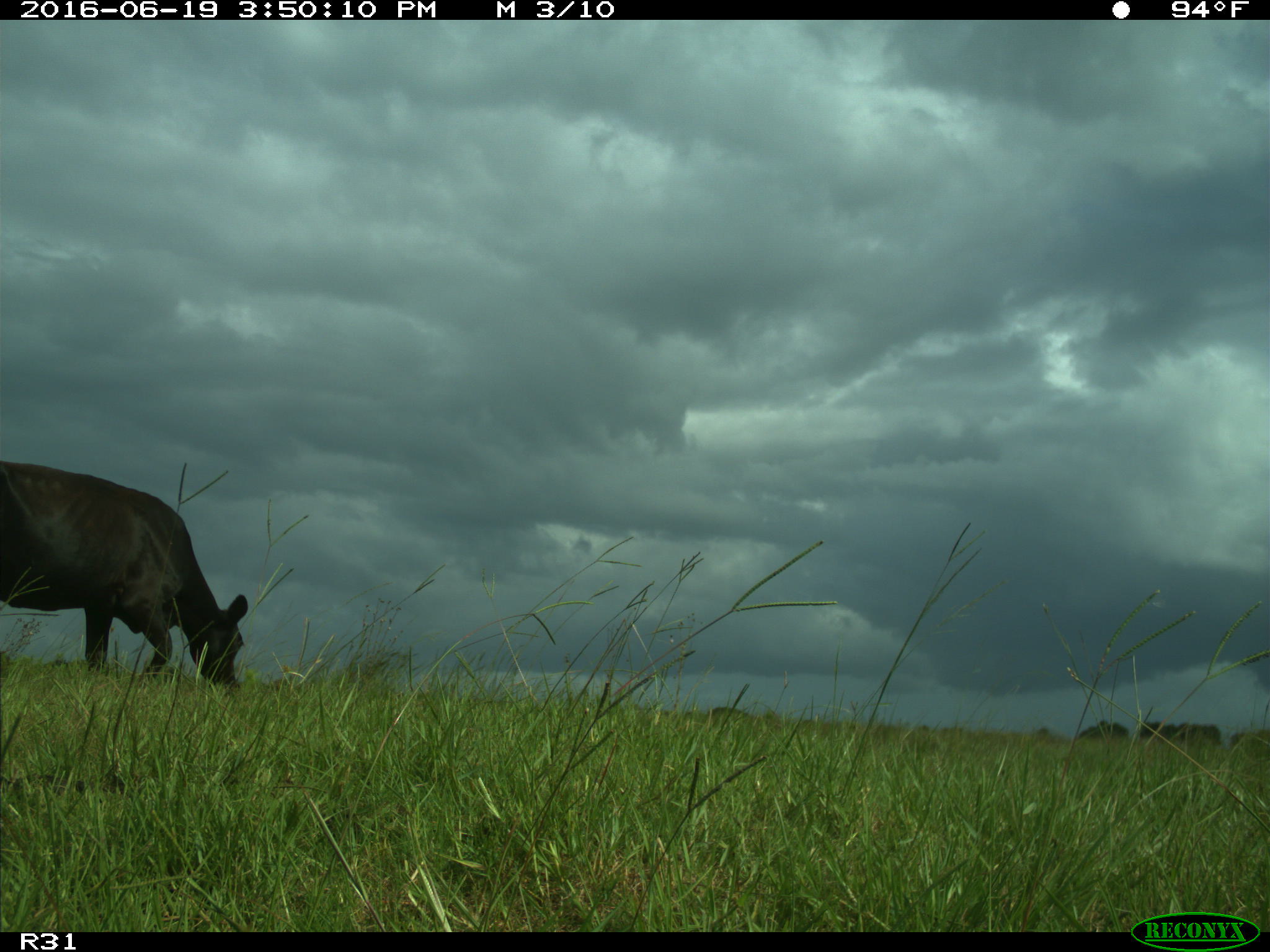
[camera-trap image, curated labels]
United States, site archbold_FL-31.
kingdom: Animalia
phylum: Chordata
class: Mammalia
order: Artiodactyla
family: Bovidae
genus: Bos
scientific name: Bos taurus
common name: domestic cow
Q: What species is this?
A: Bos taurus (domestic cow).